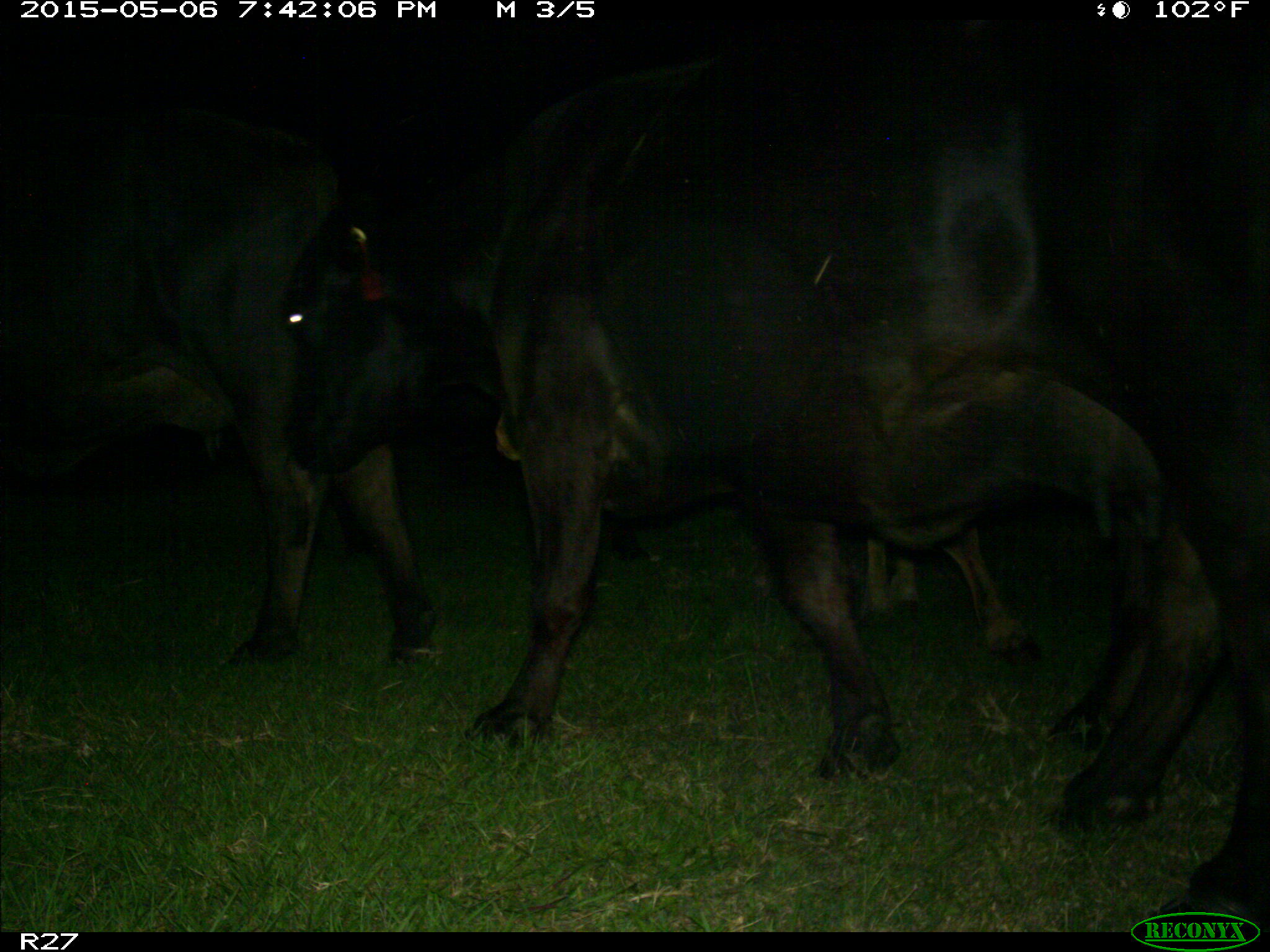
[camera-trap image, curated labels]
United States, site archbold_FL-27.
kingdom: Animalia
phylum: Chordata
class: Mammalia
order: Artiodactyla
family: Bovidae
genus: Bos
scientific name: Bos taurus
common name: domestic cow